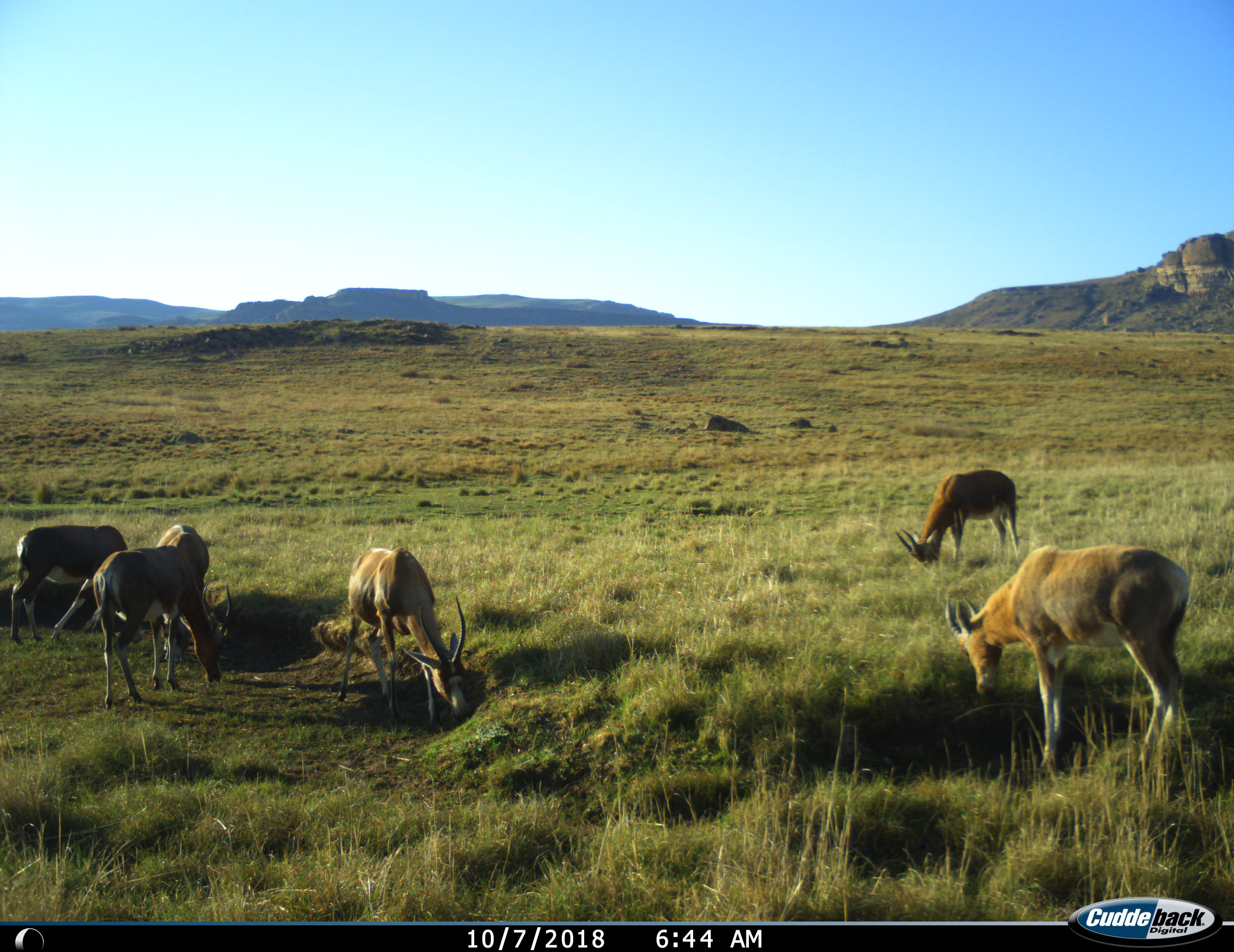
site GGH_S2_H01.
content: unidentified animal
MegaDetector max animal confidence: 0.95